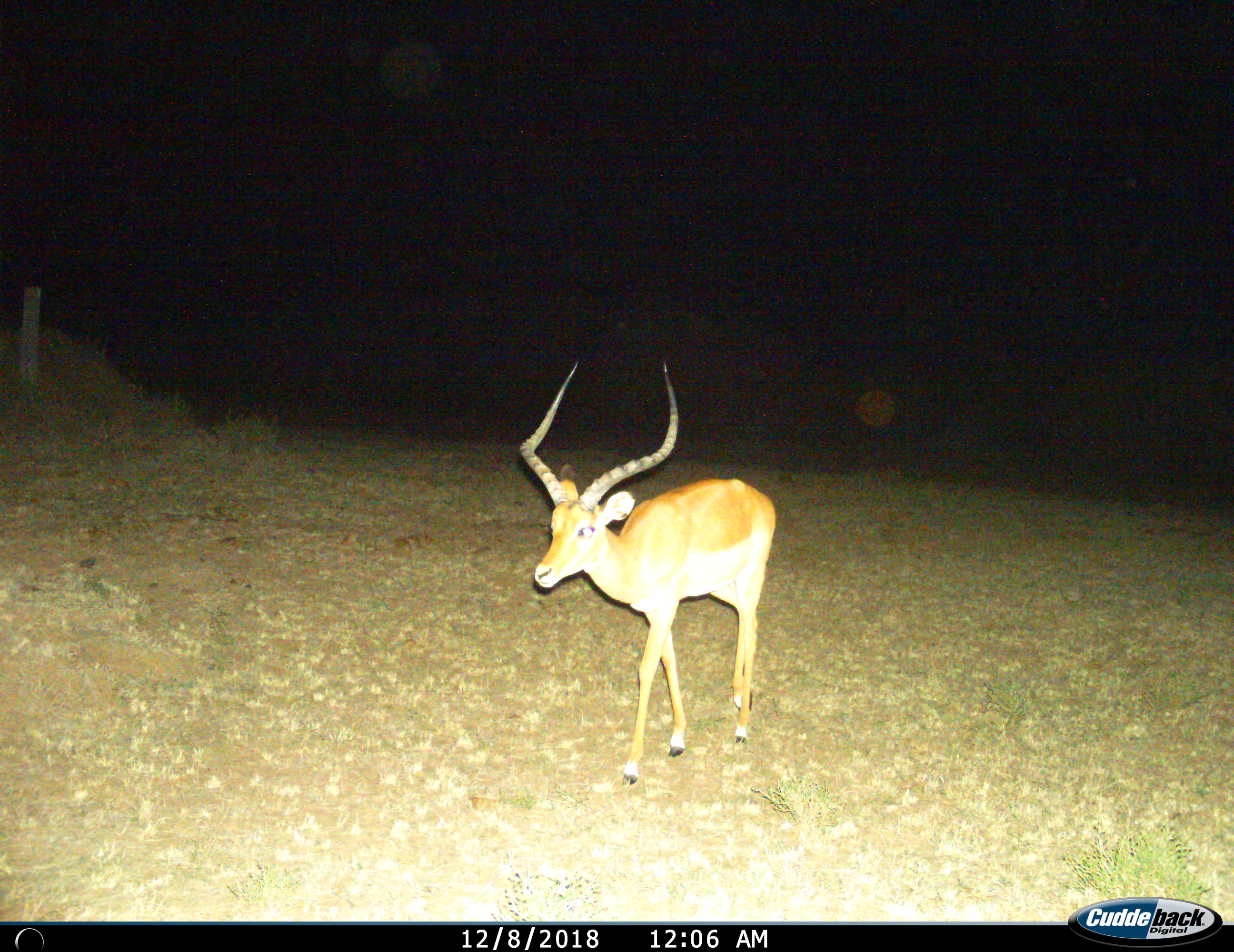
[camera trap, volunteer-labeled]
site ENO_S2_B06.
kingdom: Animalia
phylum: Chordata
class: Mammalia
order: Artiodactyla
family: Bovidae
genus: Aepyceros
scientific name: Aepyceros melampus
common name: impala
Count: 1.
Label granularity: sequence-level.